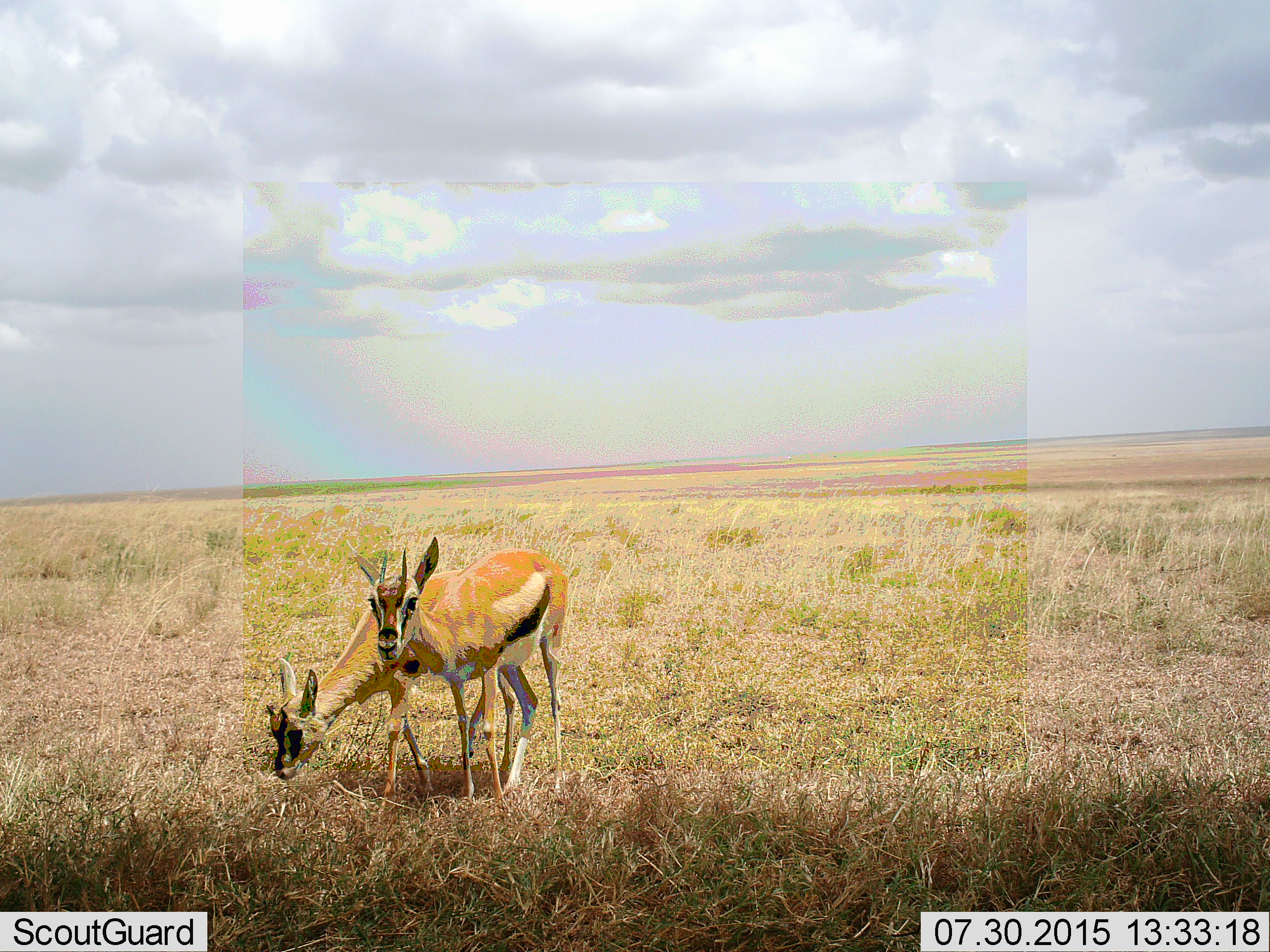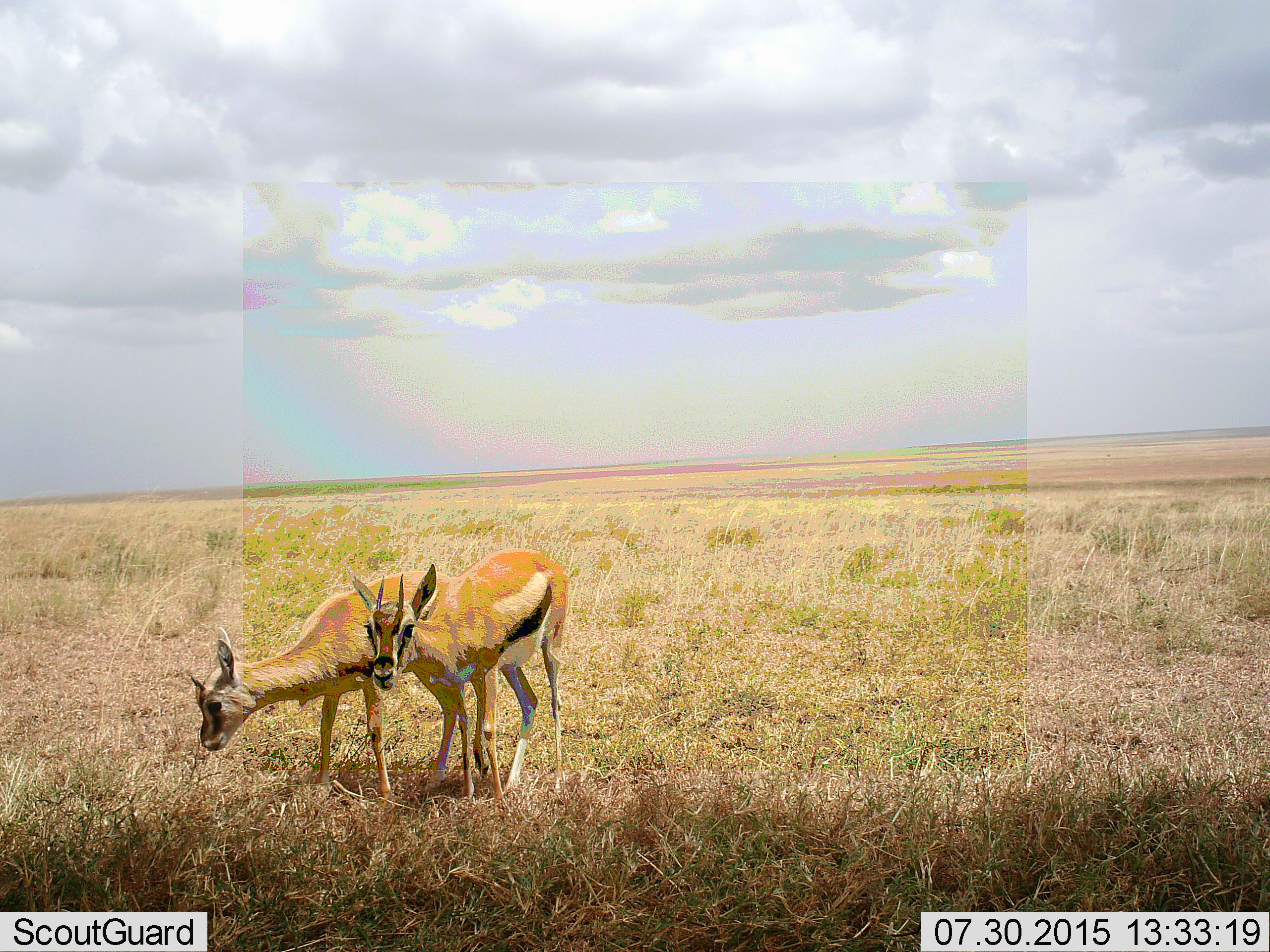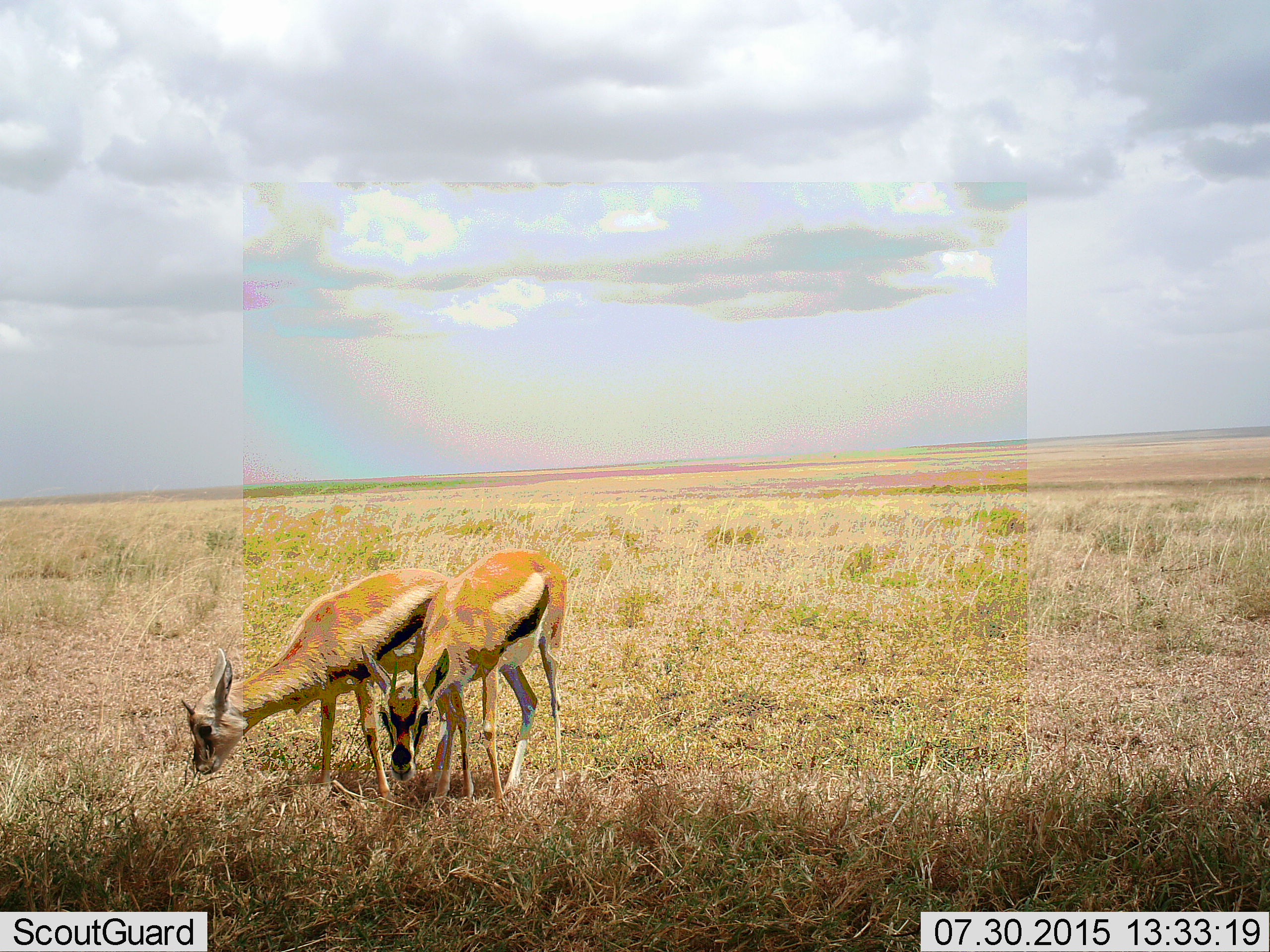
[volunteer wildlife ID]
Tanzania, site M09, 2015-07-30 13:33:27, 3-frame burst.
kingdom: Animalia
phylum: Chordata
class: Mammalia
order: Artiodactyla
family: Bovidae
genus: Eudorcas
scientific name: Eudorcas thomsonii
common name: thomson's gazelle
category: gazellethomsons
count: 2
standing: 70%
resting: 0%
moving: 0%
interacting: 0%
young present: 50%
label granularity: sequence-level